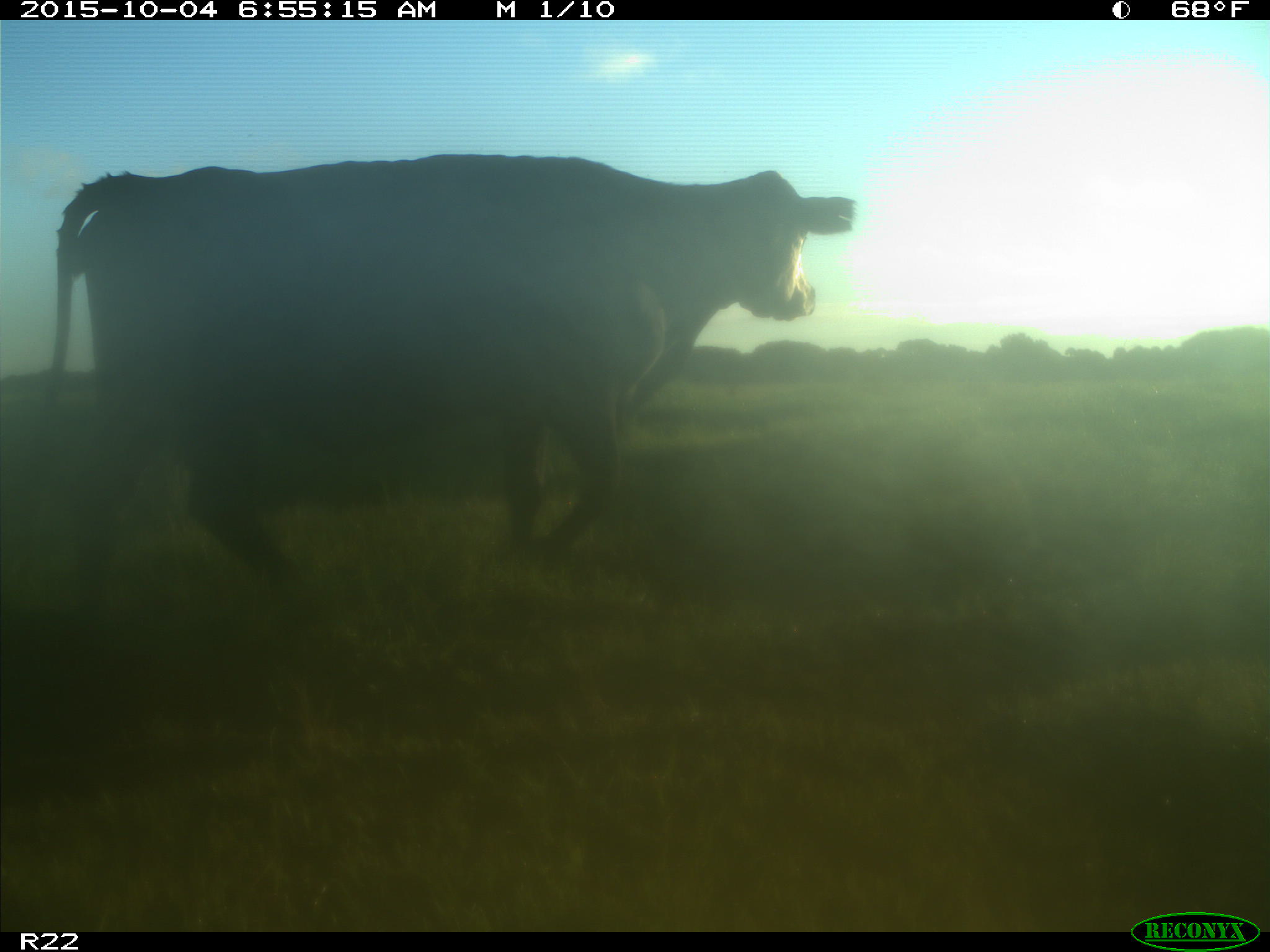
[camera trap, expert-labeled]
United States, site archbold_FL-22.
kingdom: Animalia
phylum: Chordata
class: Mammalia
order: Artiodactyla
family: Bovidae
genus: Bos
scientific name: Bos taurus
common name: domestic cow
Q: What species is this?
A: Bos taurus (domestic cow).